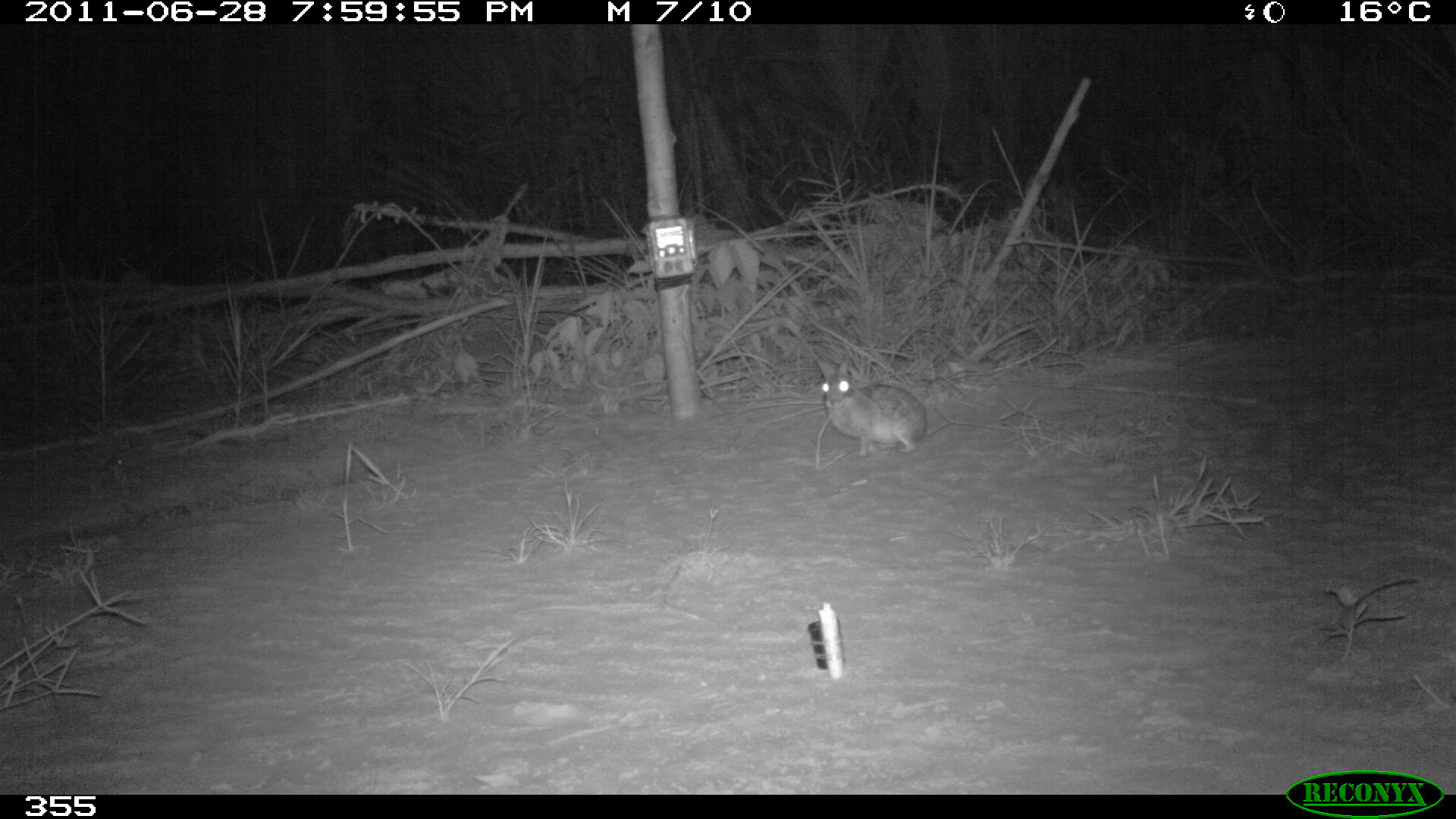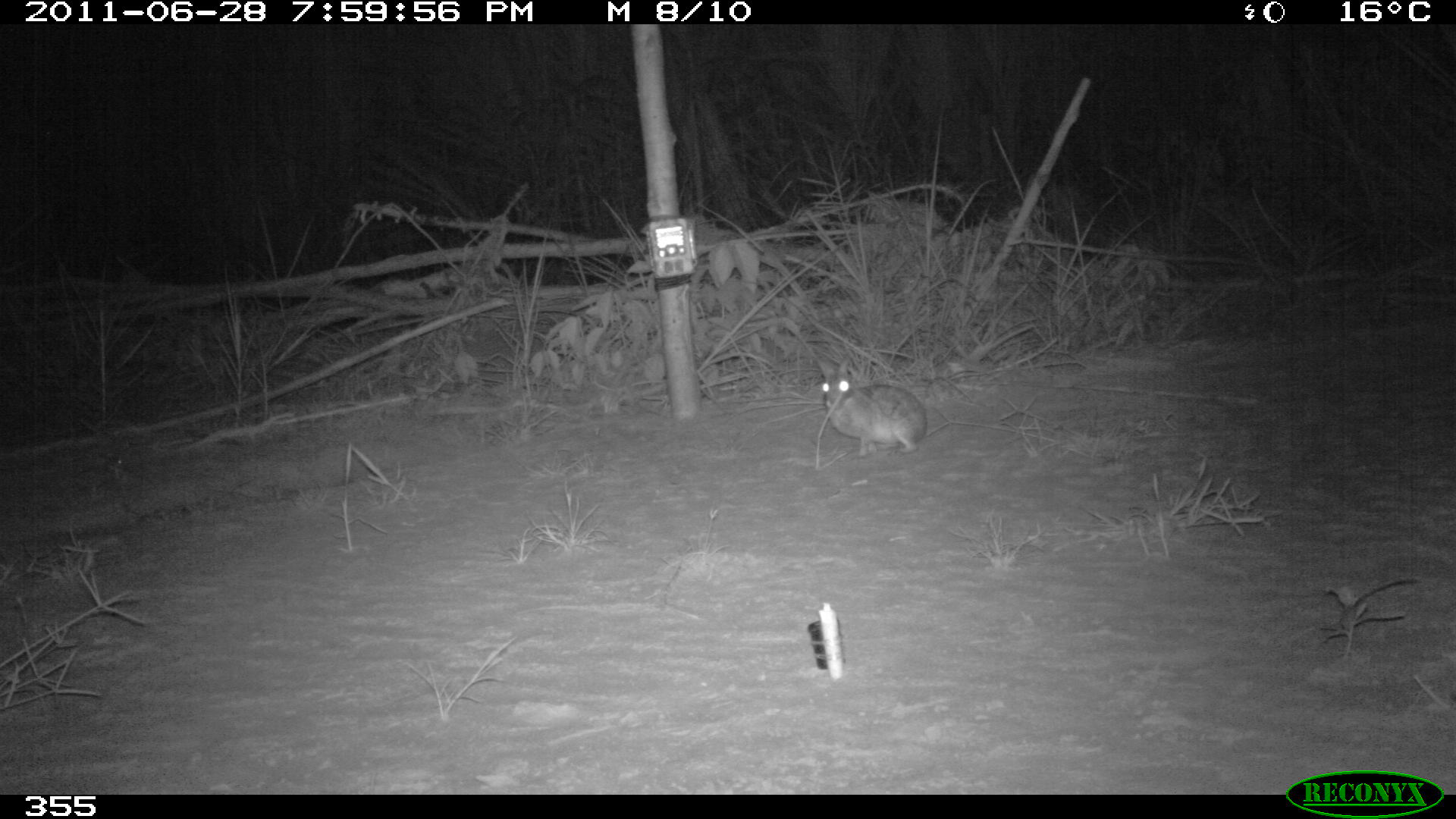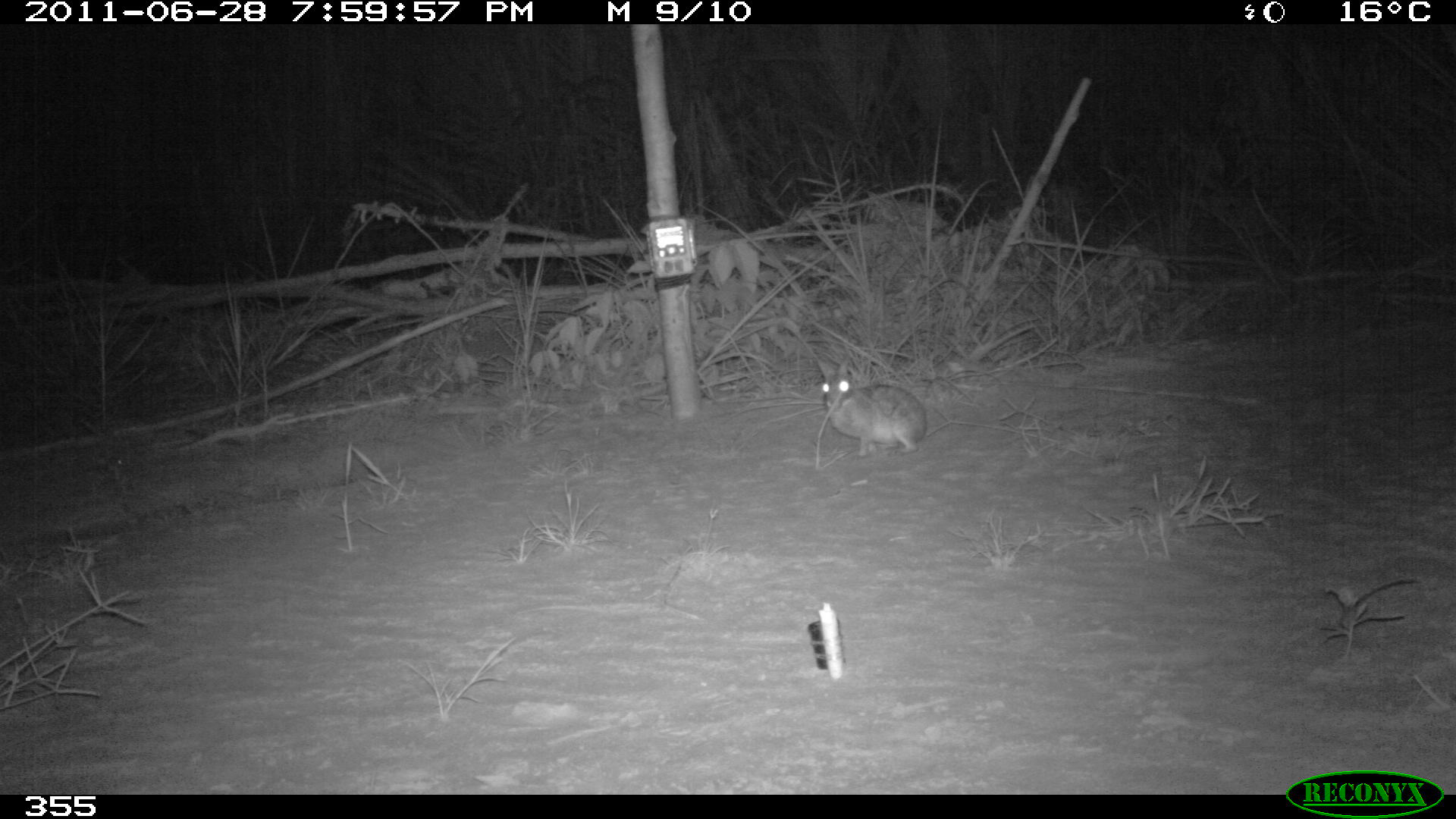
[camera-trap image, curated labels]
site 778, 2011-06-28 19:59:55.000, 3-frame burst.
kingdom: Animalia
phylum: Chordata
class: Mammalia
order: Lagomorpha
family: Leporidae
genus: Sylvilagus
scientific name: Sylvilagus brasiliensis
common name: tapeti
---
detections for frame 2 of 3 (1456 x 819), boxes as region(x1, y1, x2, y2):
sylvilagus brasiliensis: region(814, 353, 927, 456)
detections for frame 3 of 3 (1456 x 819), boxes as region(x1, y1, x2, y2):
sylvilagus brasiliensis: region(814, 356, 928, 456)